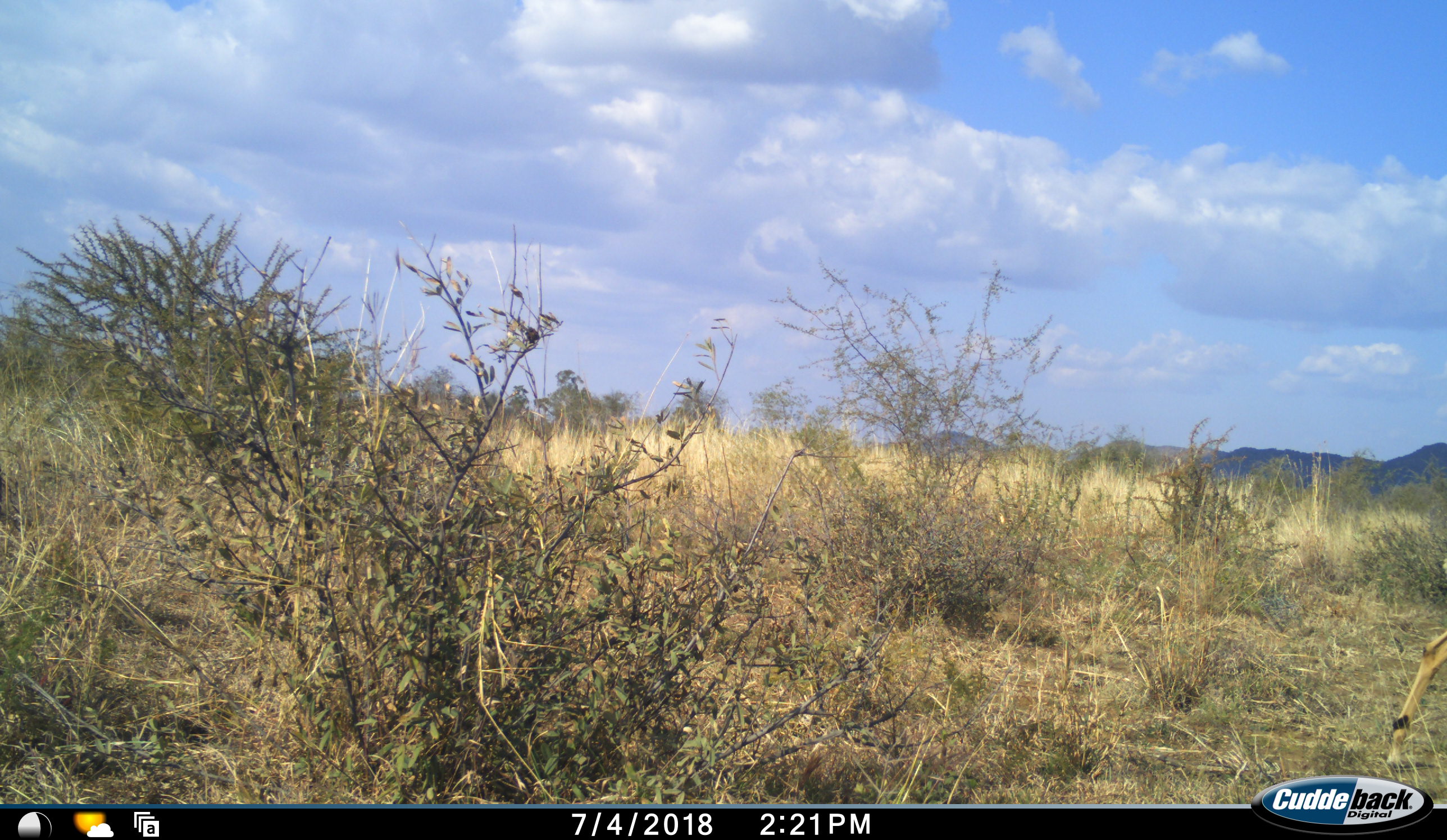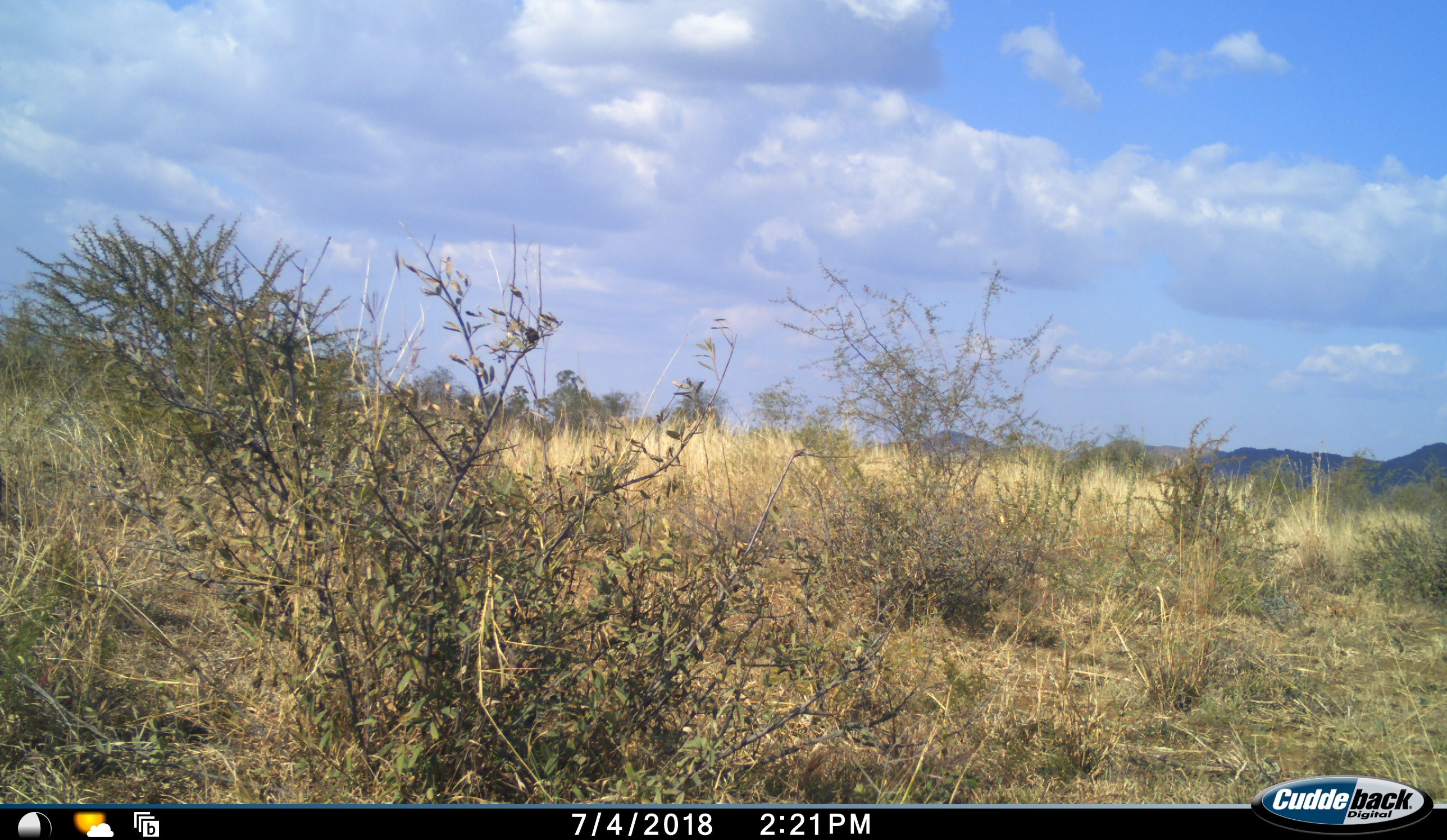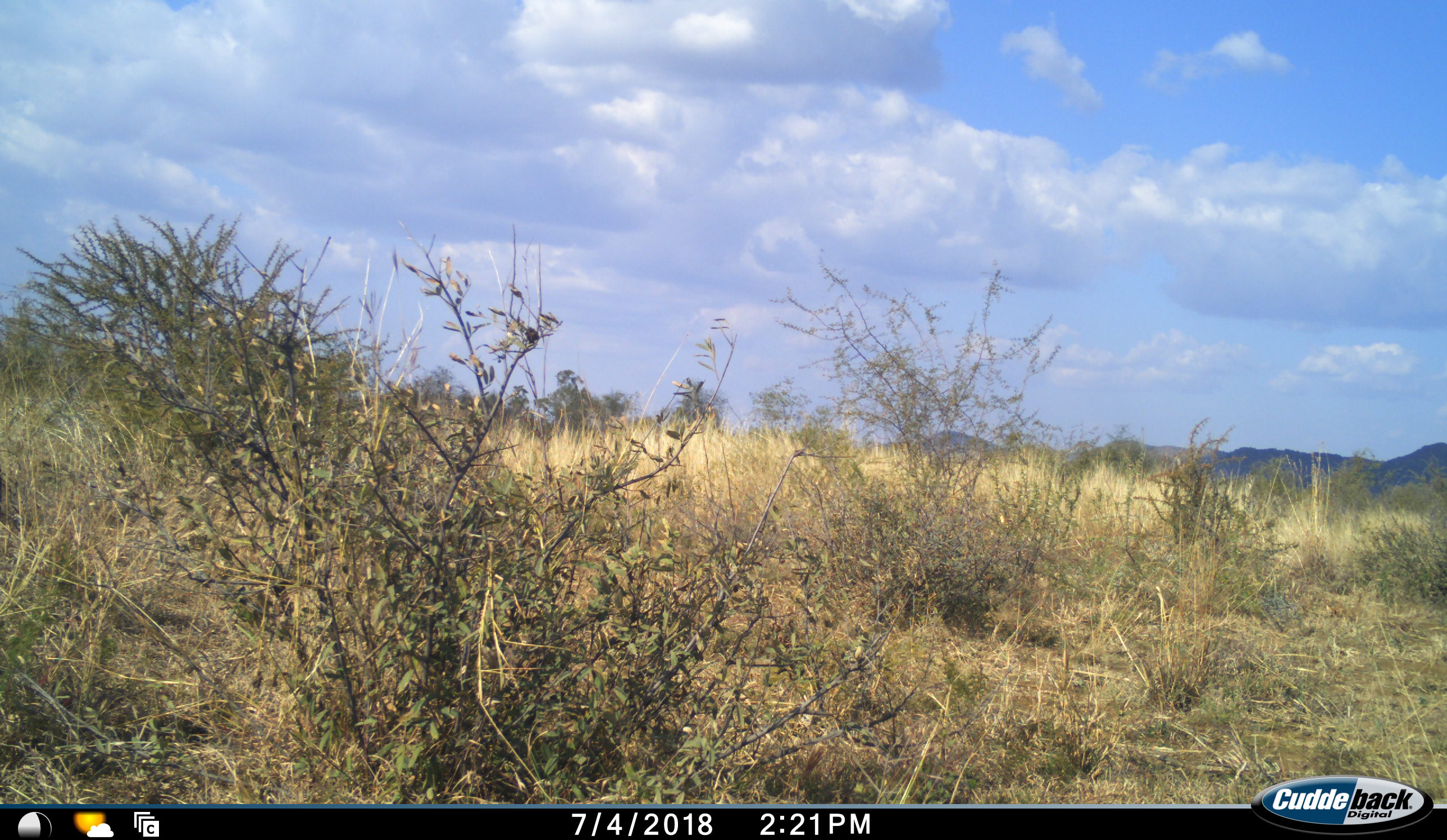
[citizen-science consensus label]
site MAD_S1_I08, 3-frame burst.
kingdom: Animalia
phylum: Chordata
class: Mammalia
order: Artiodactyla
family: Bovidae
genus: Aepyceros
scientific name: Aepyceros melampus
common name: impala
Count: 1.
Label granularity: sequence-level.